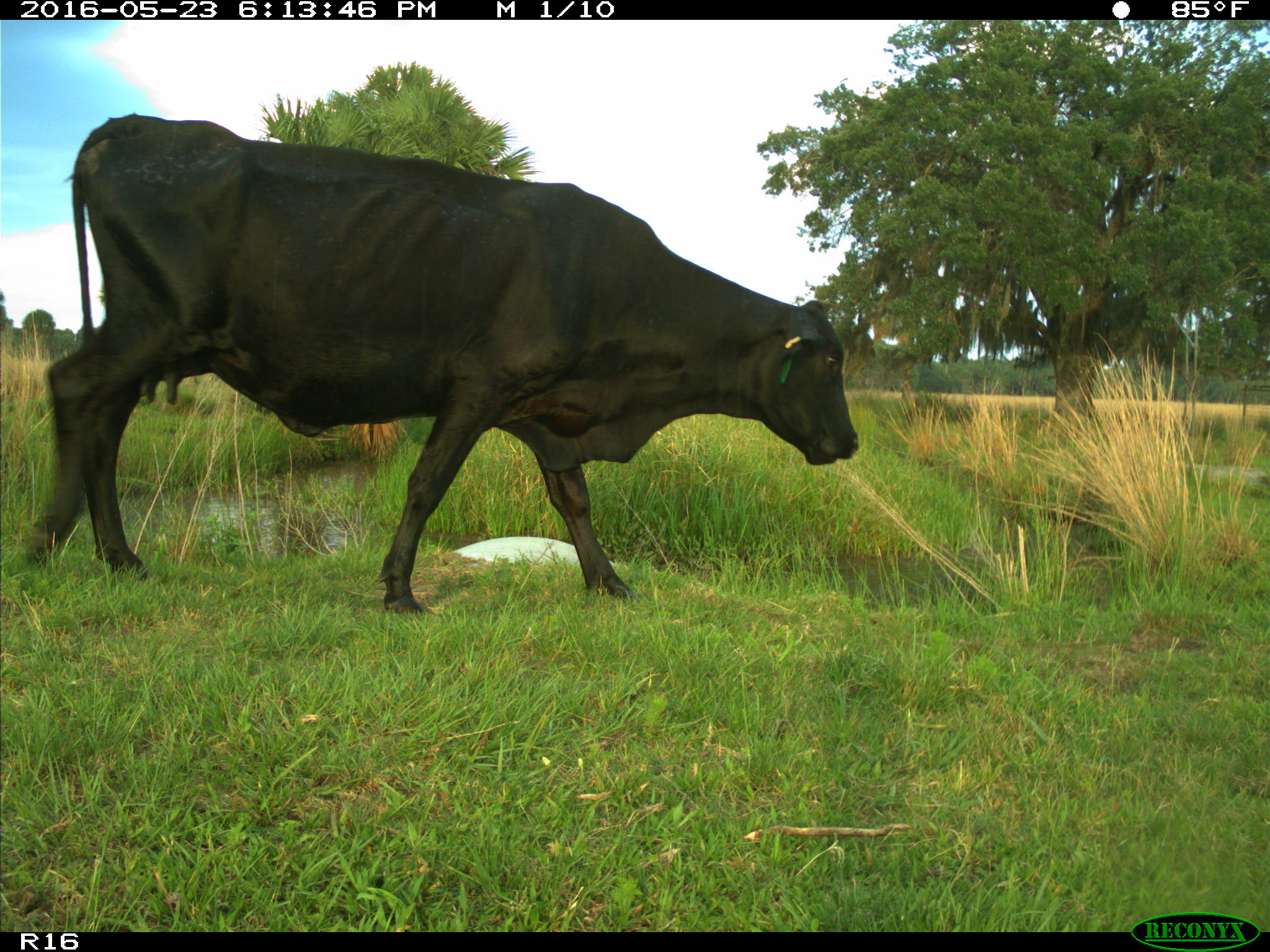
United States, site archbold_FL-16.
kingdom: Animalia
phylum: Chordata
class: Mammalia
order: Artiodactyla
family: Bovidae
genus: Bos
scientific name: Bos taurus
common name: domestic cow